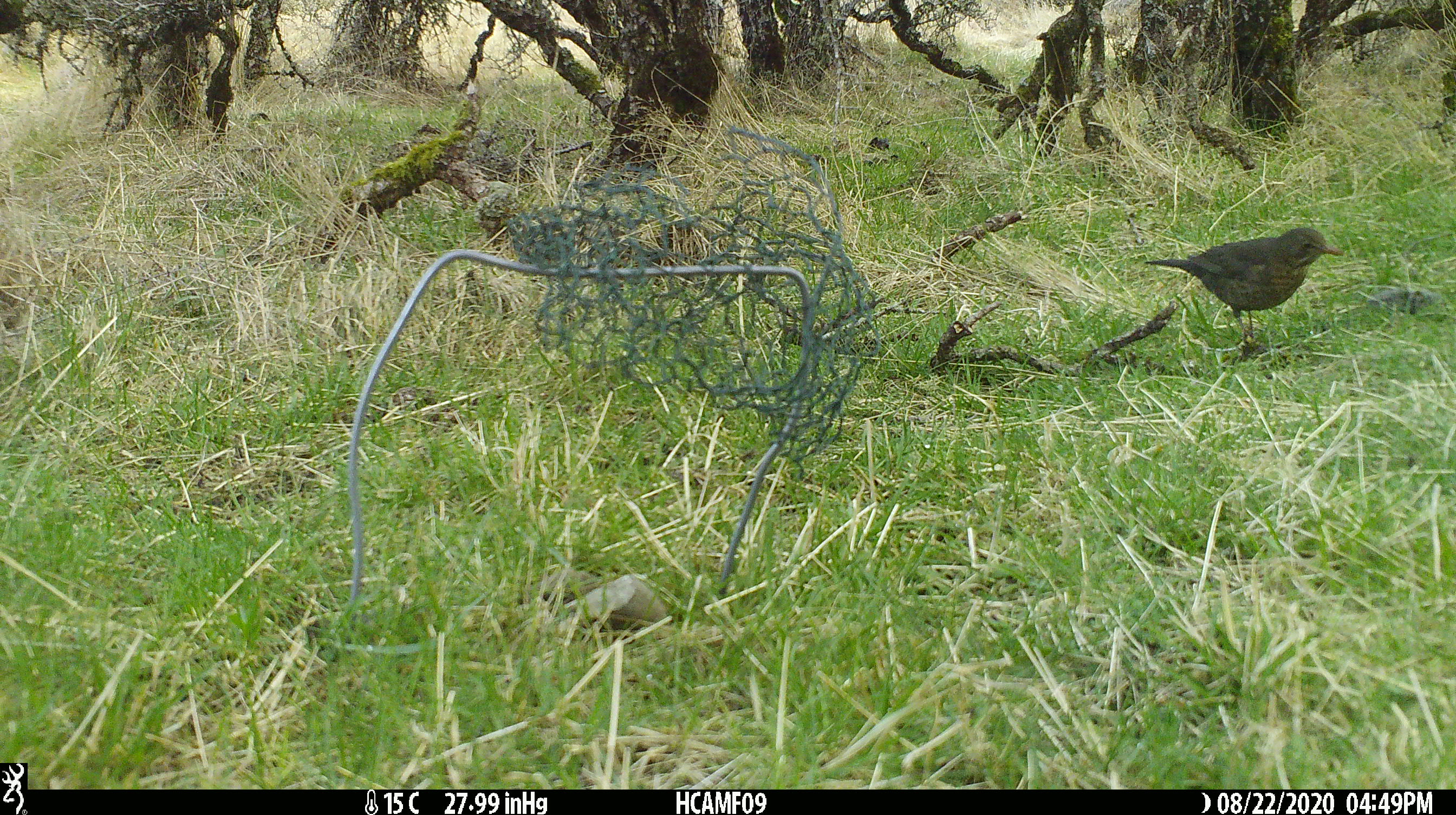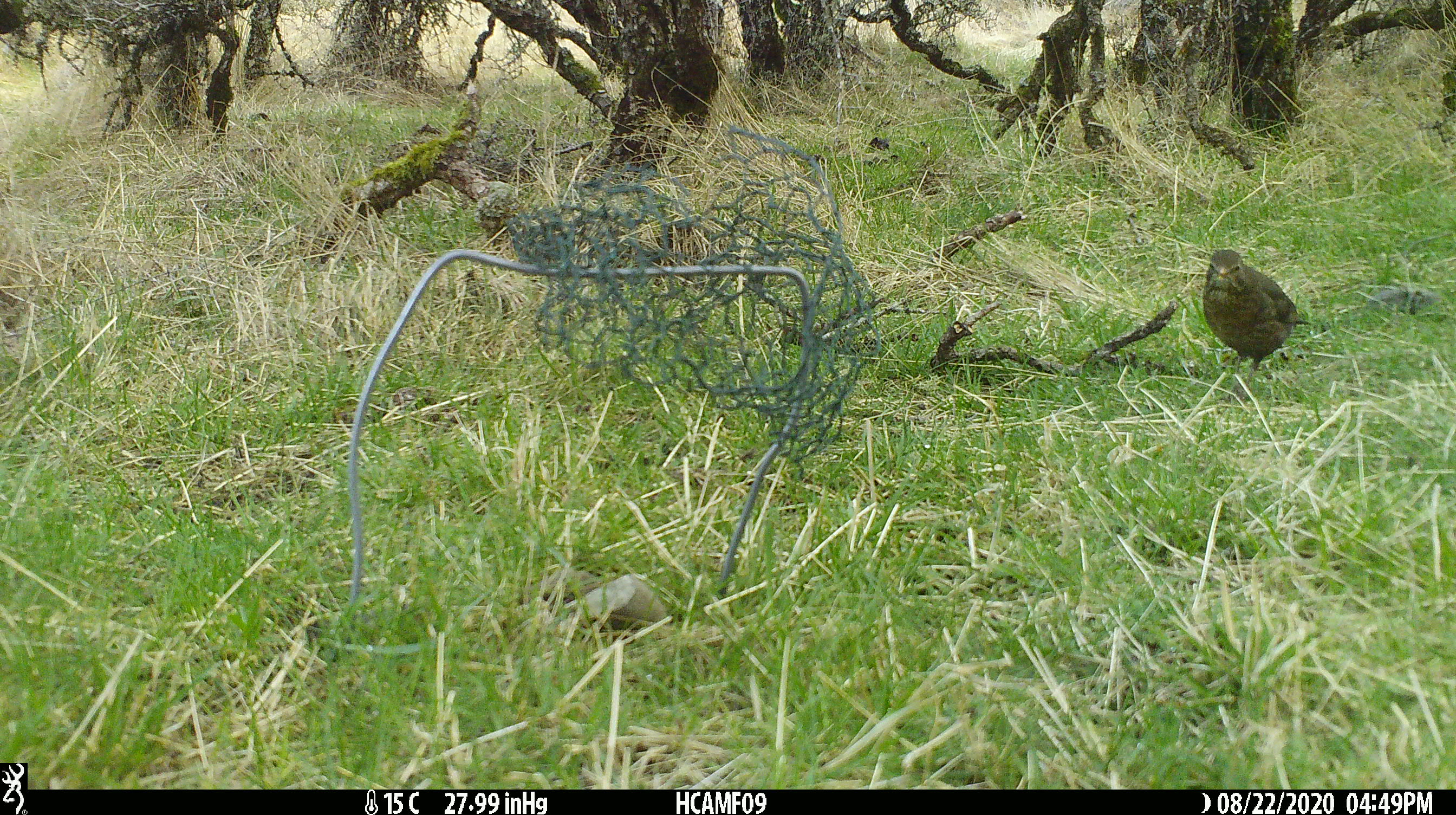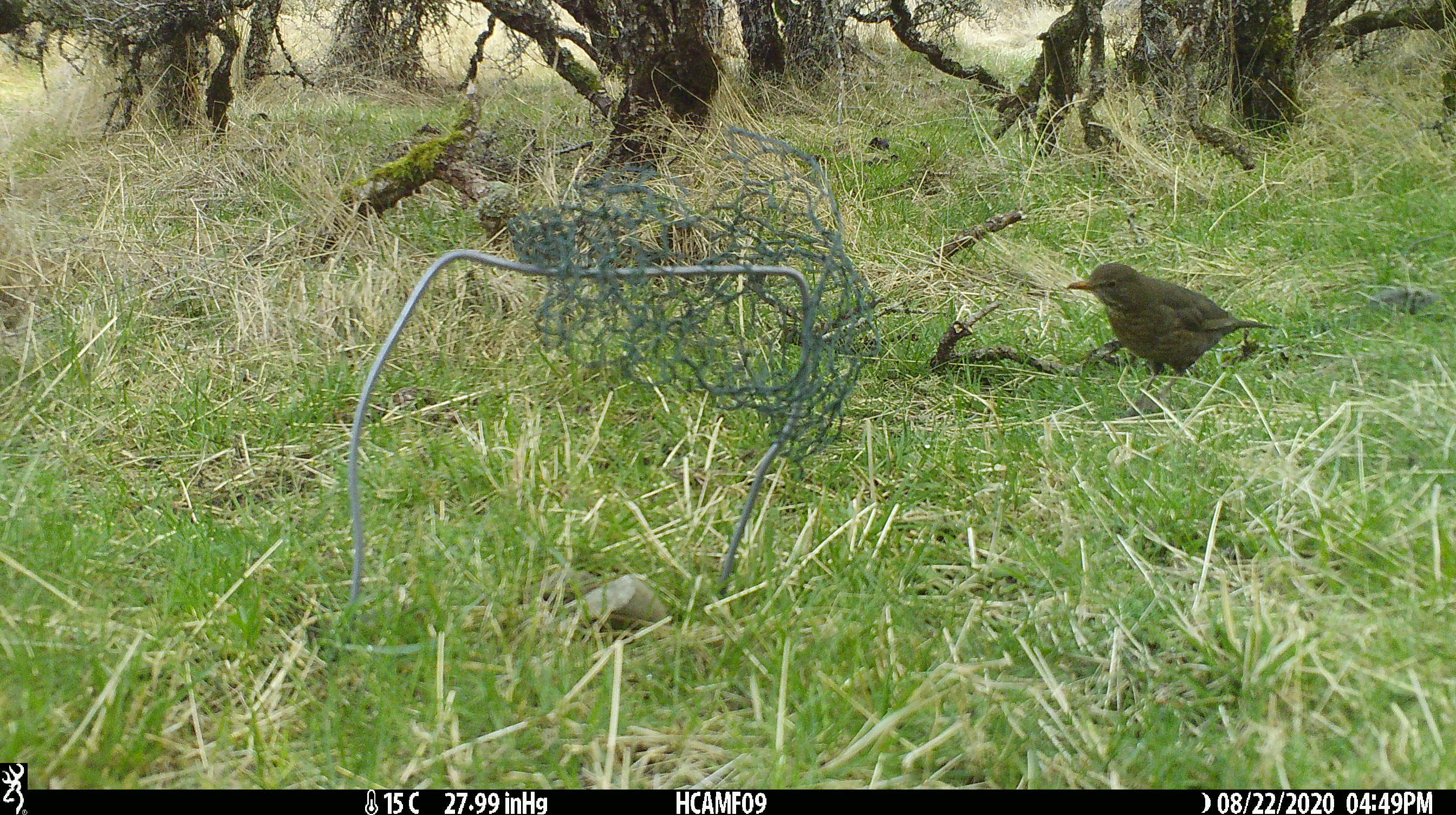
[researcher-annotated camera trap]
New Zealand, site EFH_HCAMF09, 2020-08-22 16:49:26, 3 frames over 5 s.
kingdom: Animalia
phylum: Chordata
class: Aves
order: Passeriformes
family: Turdidae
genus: Turdus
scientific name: Turdus merula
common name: eurasian blackbird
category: blackbird